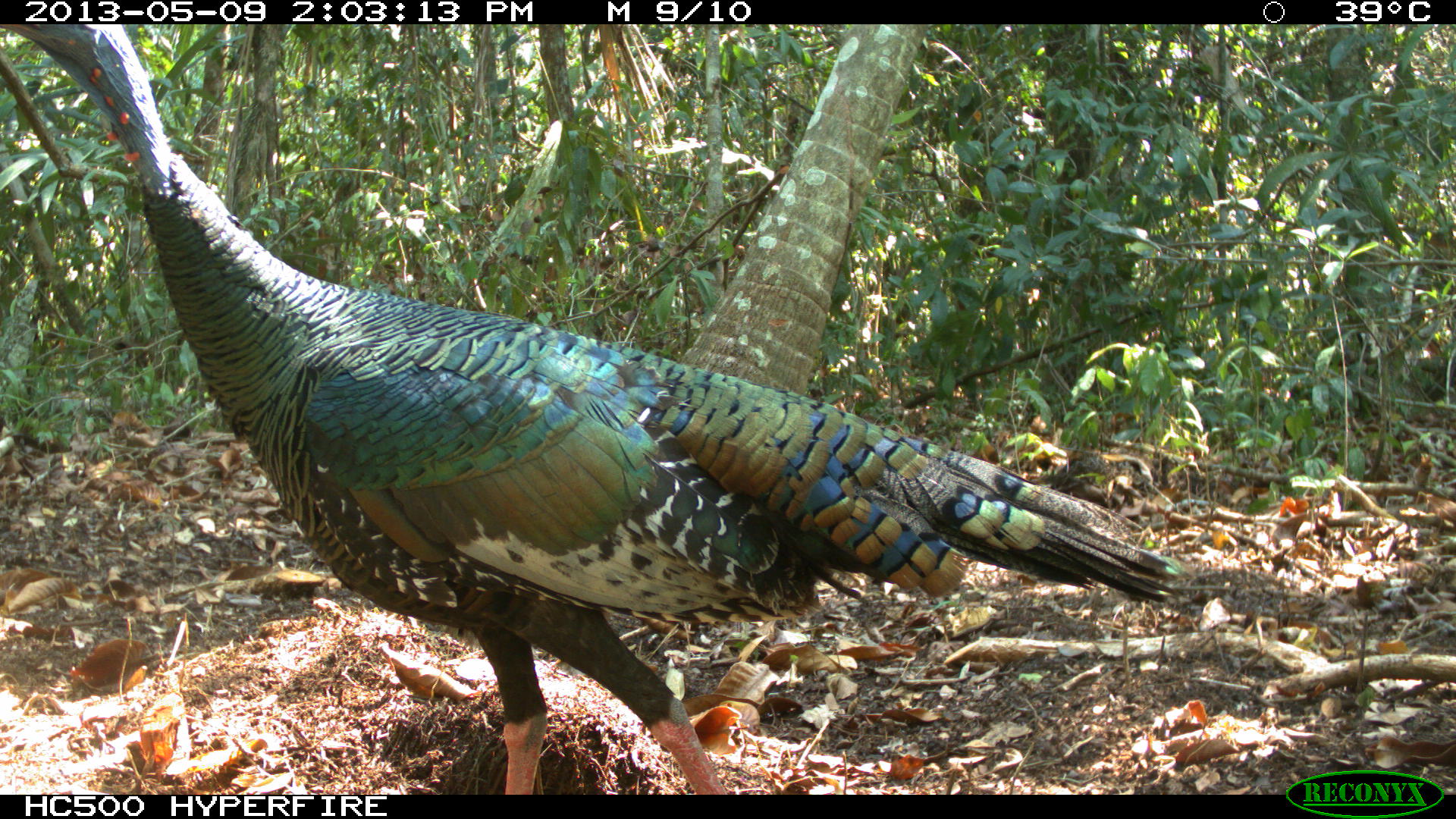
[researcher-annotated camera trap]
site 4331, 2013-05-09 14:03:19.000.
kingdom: Animalia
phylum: Chordata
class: Aves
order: Galliformes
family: Phasianidae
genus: Meleagris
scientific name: Meleagris ocellata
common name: ocellated turkey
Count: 2.